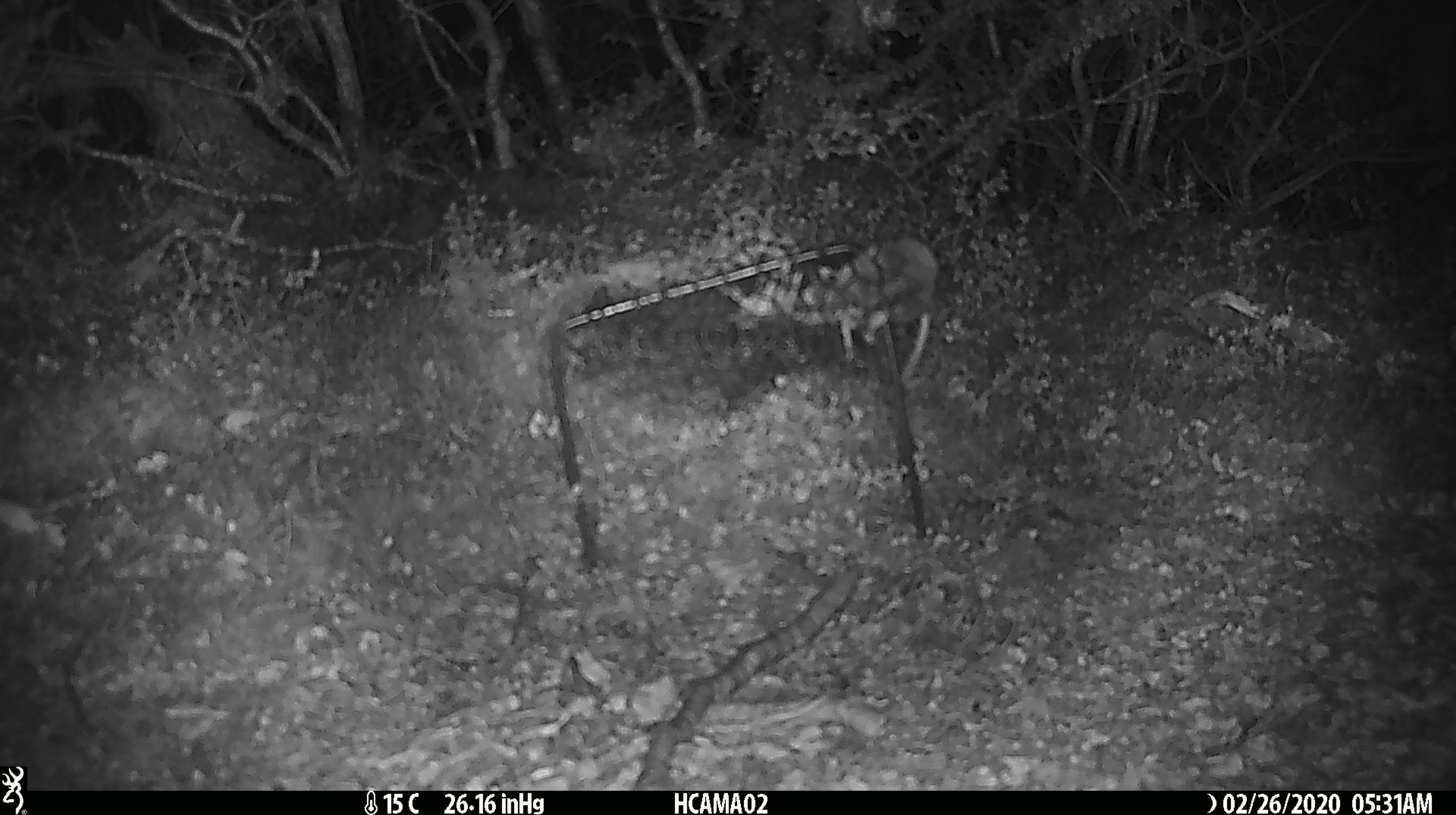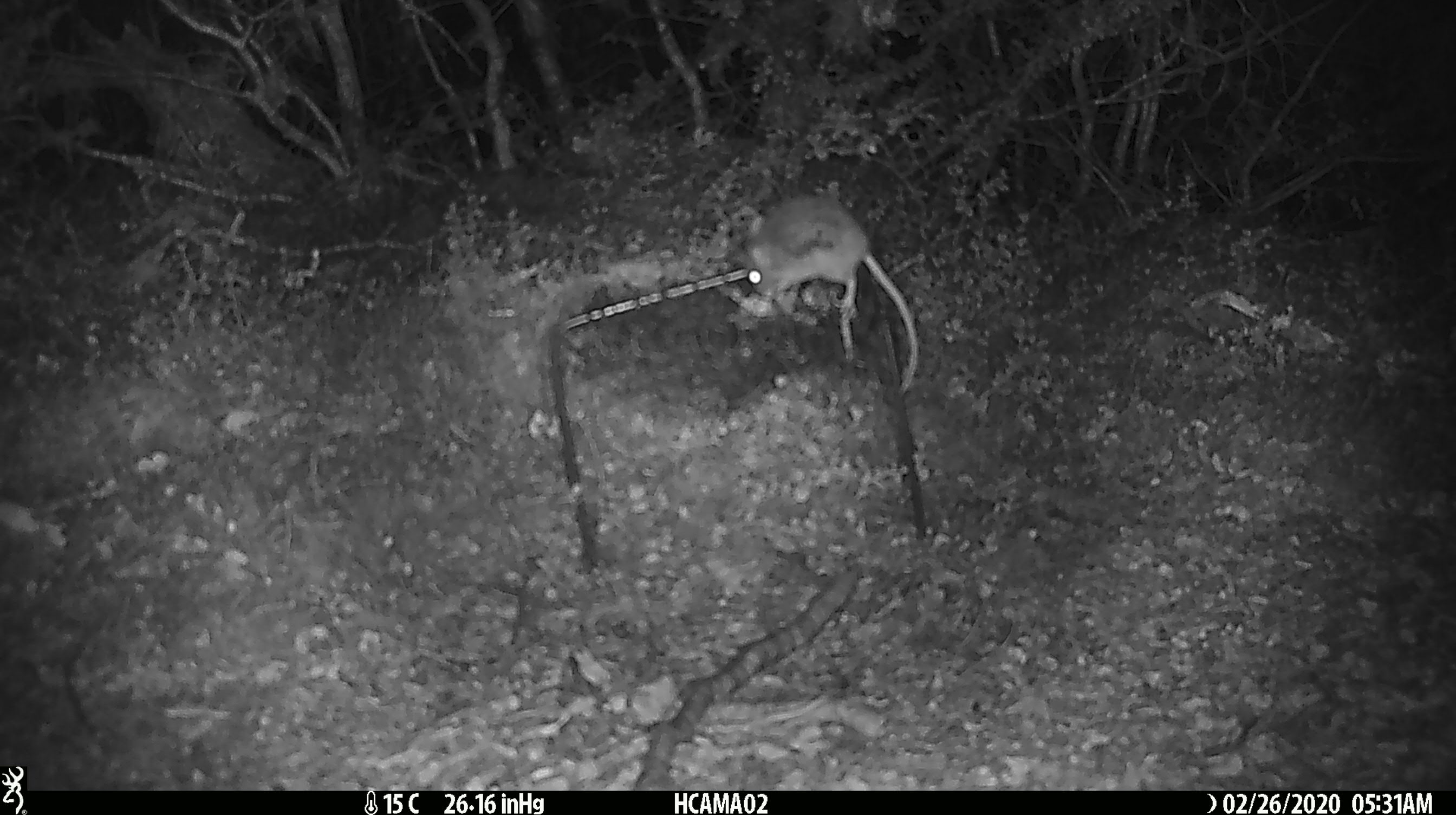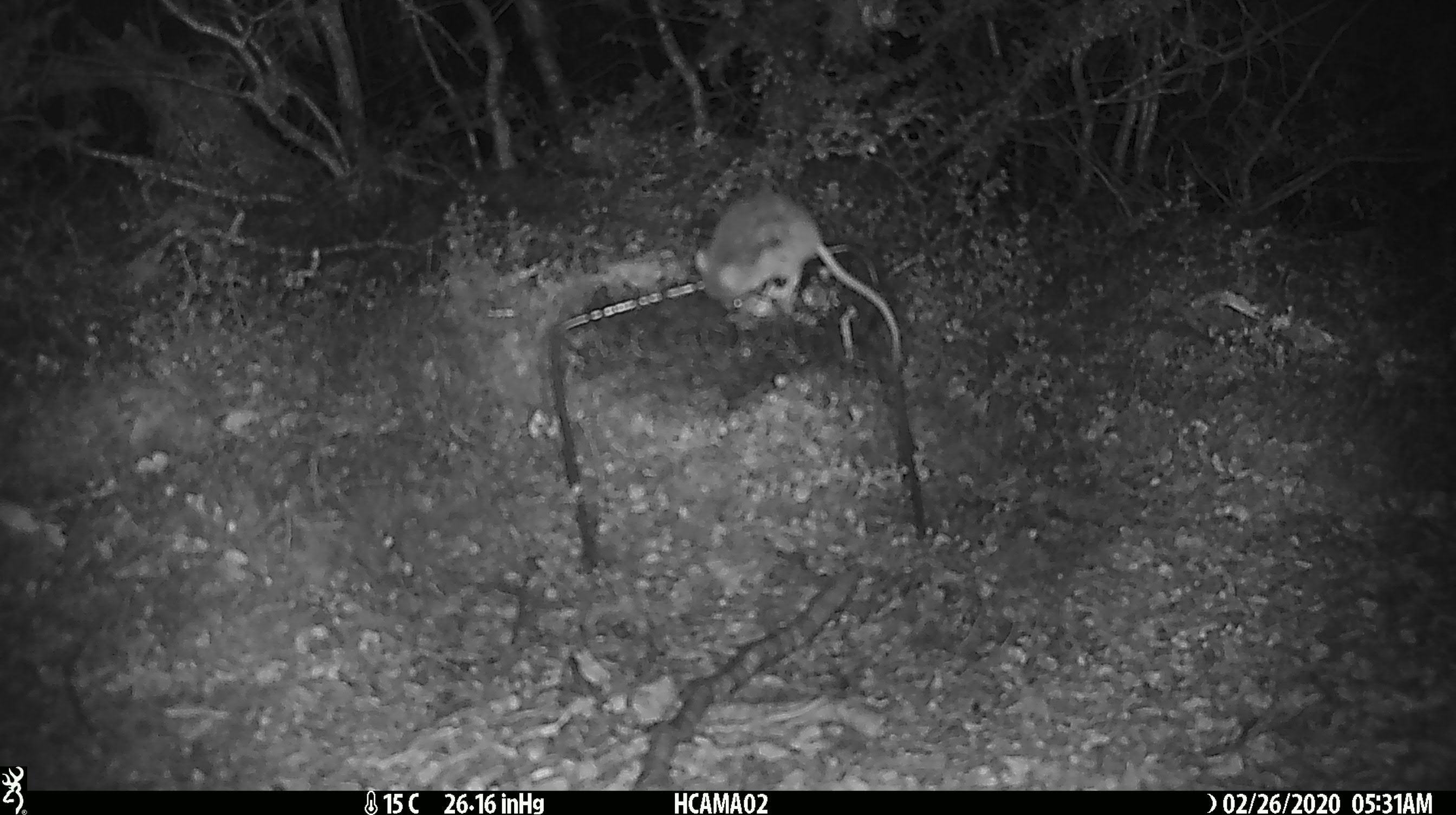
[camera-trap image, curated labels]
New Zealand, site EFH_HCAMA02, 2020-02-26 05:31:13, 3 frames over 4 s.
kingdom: Animalia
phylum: Chordata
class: Mammalia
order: Rodentia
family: Muridae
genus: Mus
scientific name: Mus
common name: mouse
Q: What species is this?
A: Mouse (Mus).